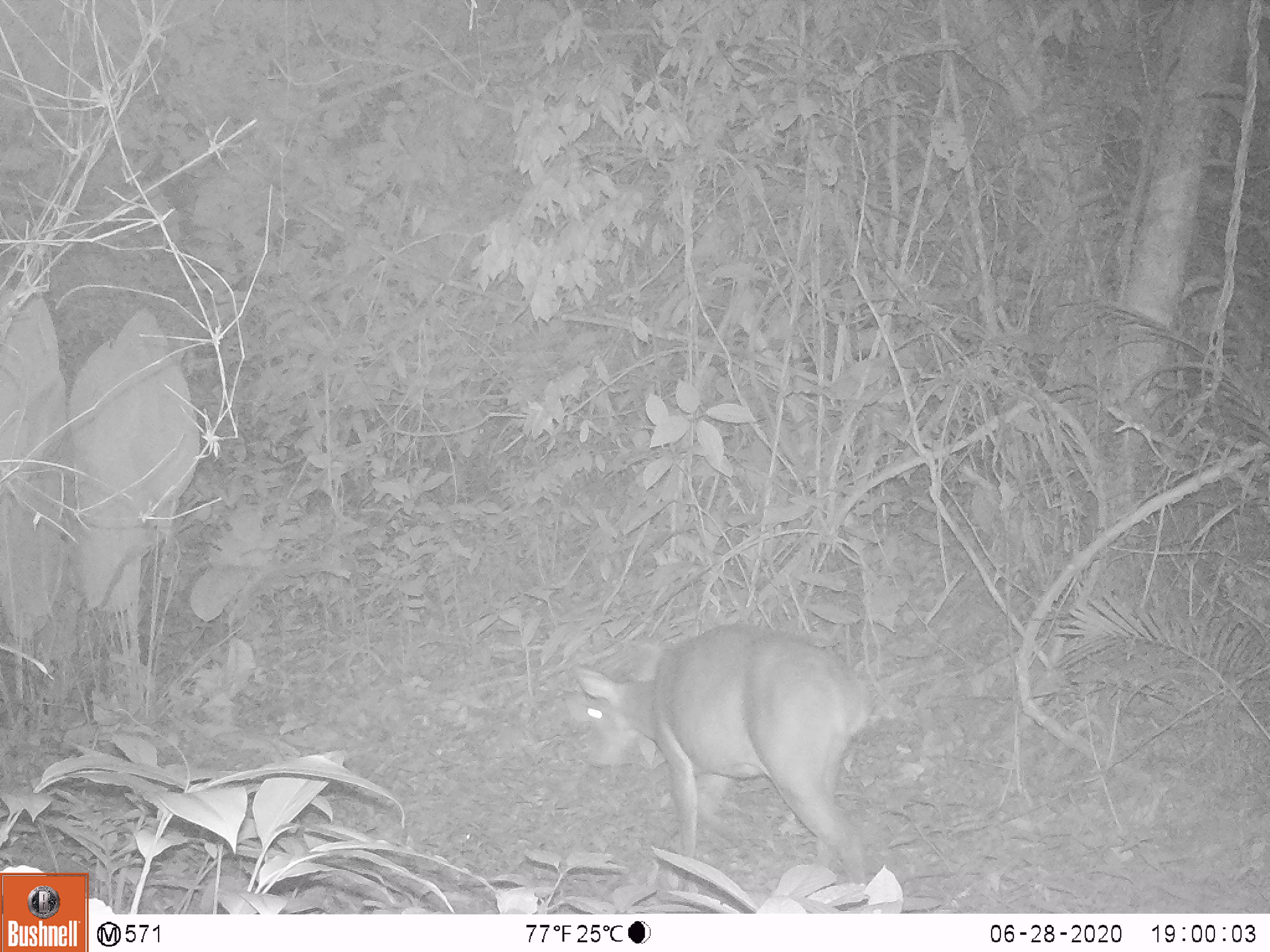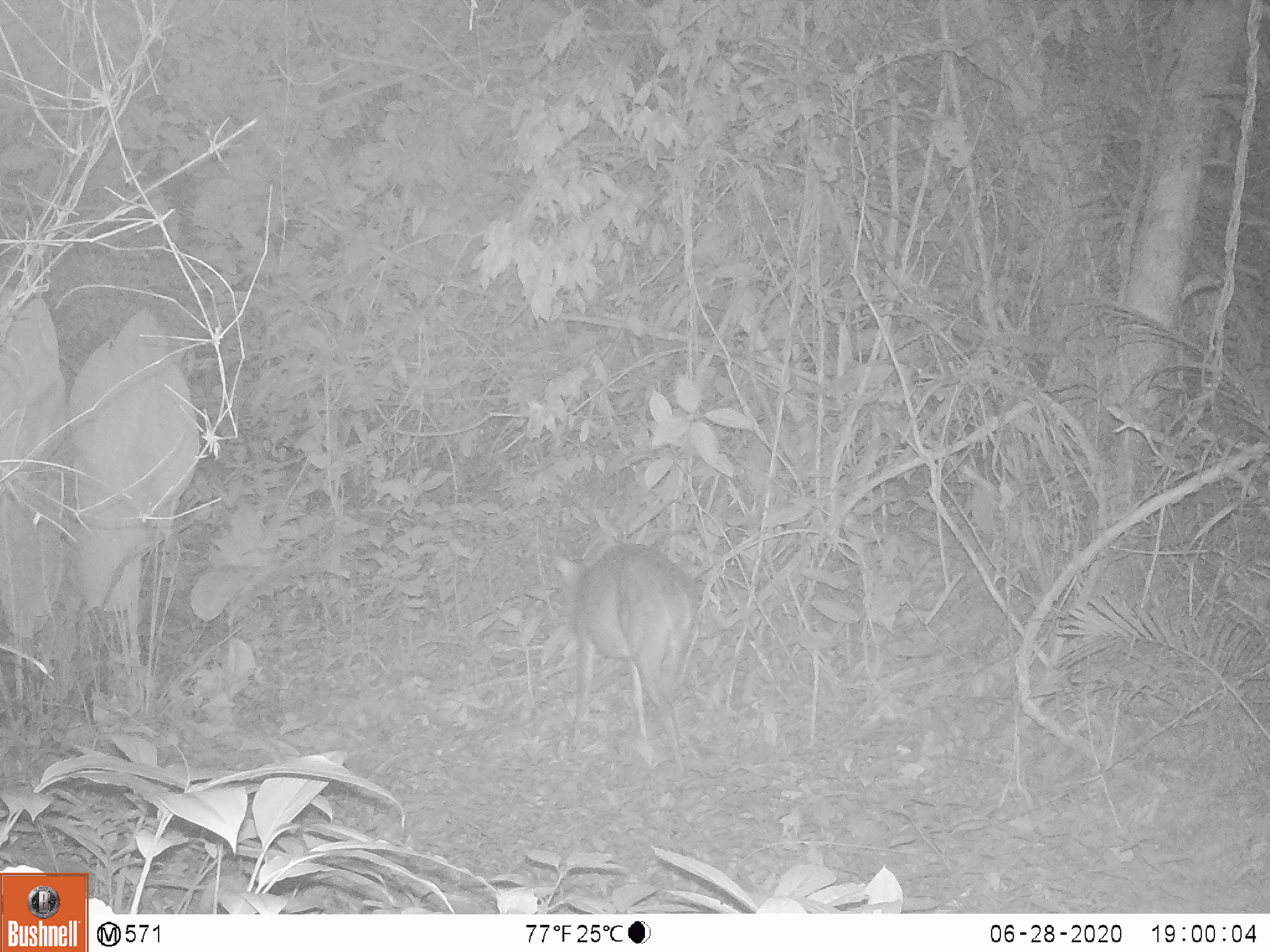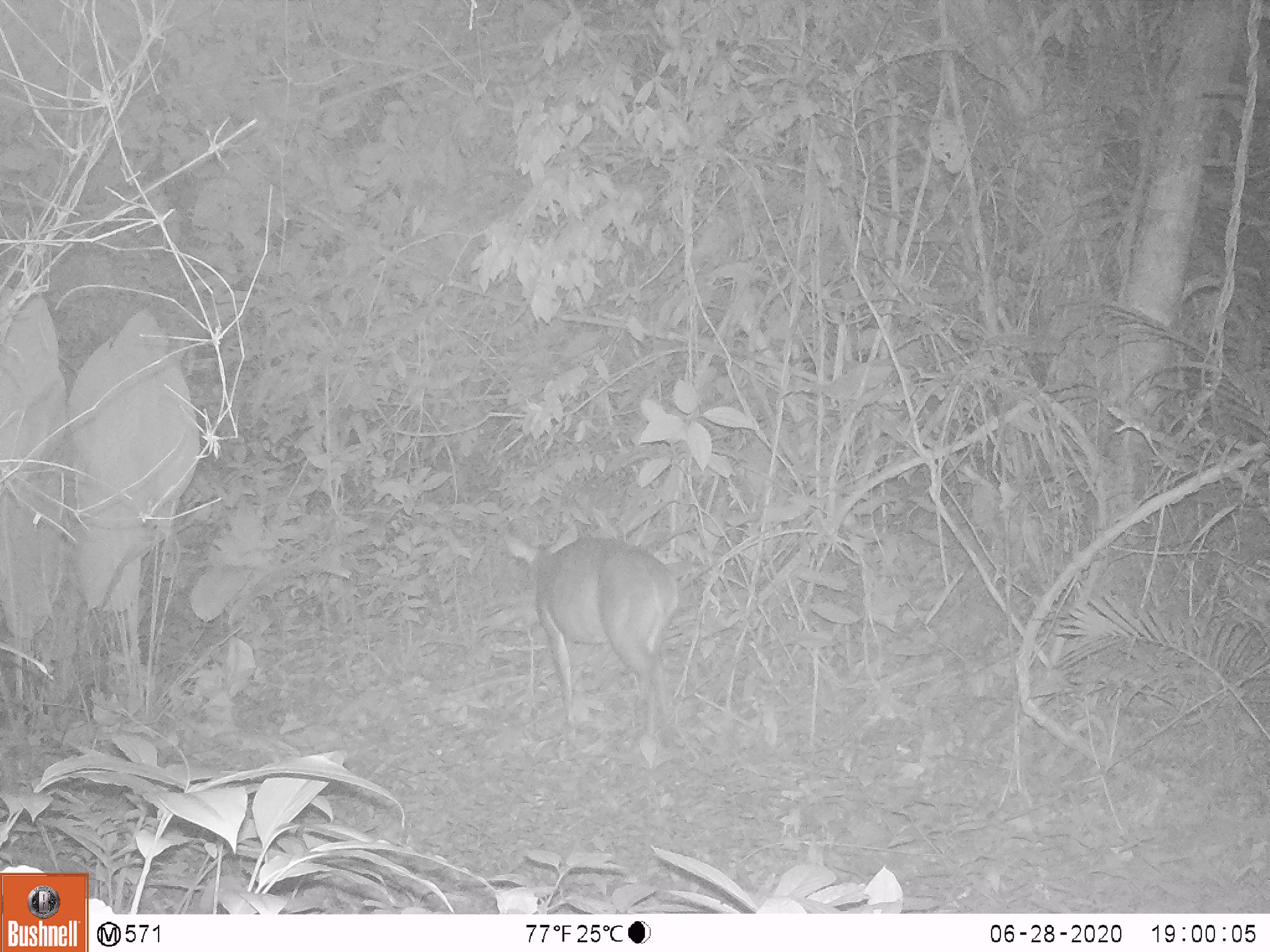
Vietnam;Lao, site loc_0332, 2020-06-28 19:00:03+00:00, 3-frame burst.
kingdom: Animalia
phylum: Chordata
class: Mammalia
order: Artiodactyla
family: Cervidae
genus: Muntiacus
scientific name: Muntiacus vuquangensis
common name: large-antlered muntjac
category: large antlered muntjac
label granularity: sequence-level